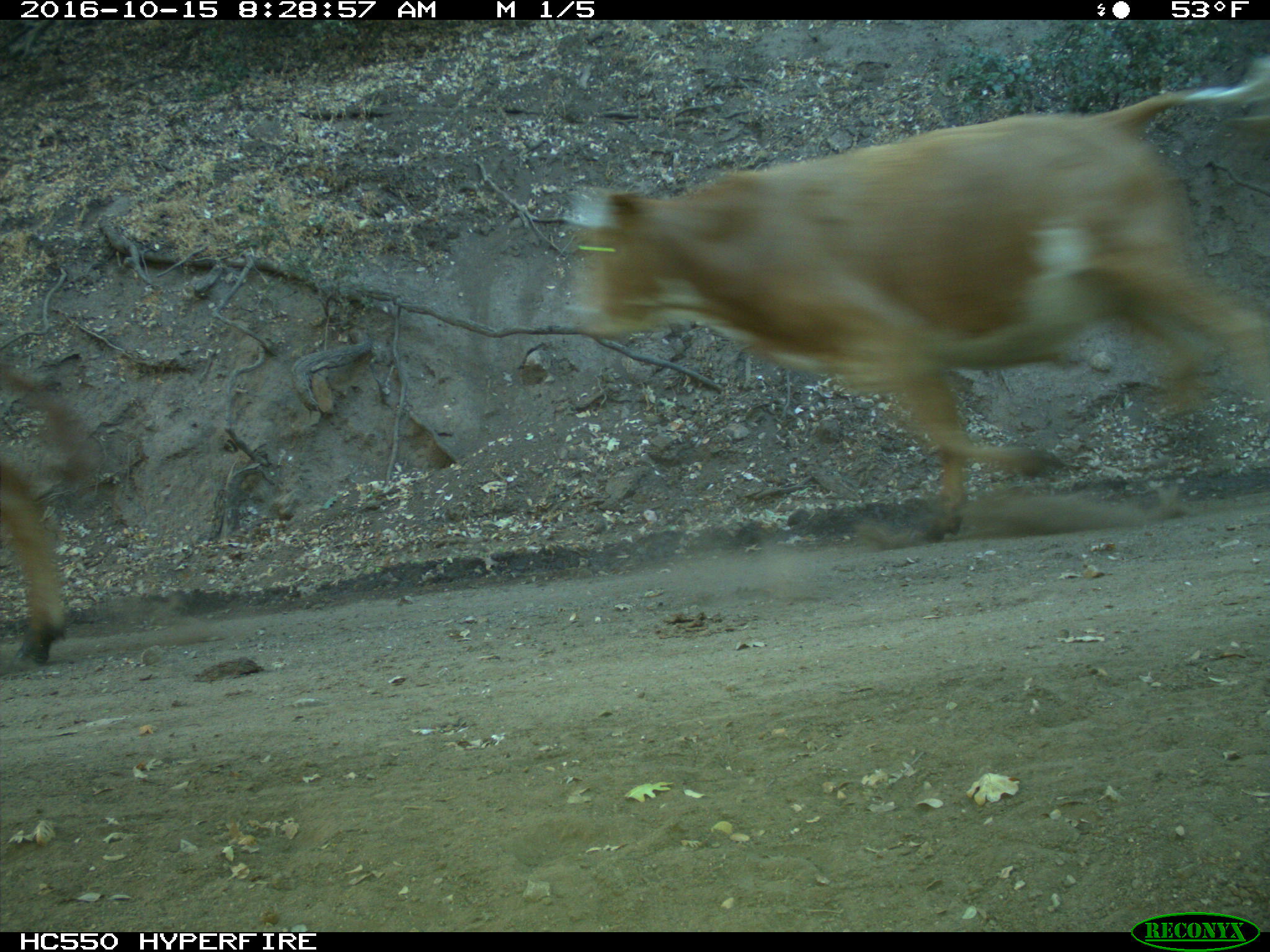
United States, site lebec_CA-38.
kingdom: Animalia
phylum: Chordata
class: Mammalia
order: Artiodactyla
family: Bovidae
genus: Bos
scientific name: Bos taurus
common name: domestic cow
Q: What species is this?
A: Bos taurus (domestic cow).